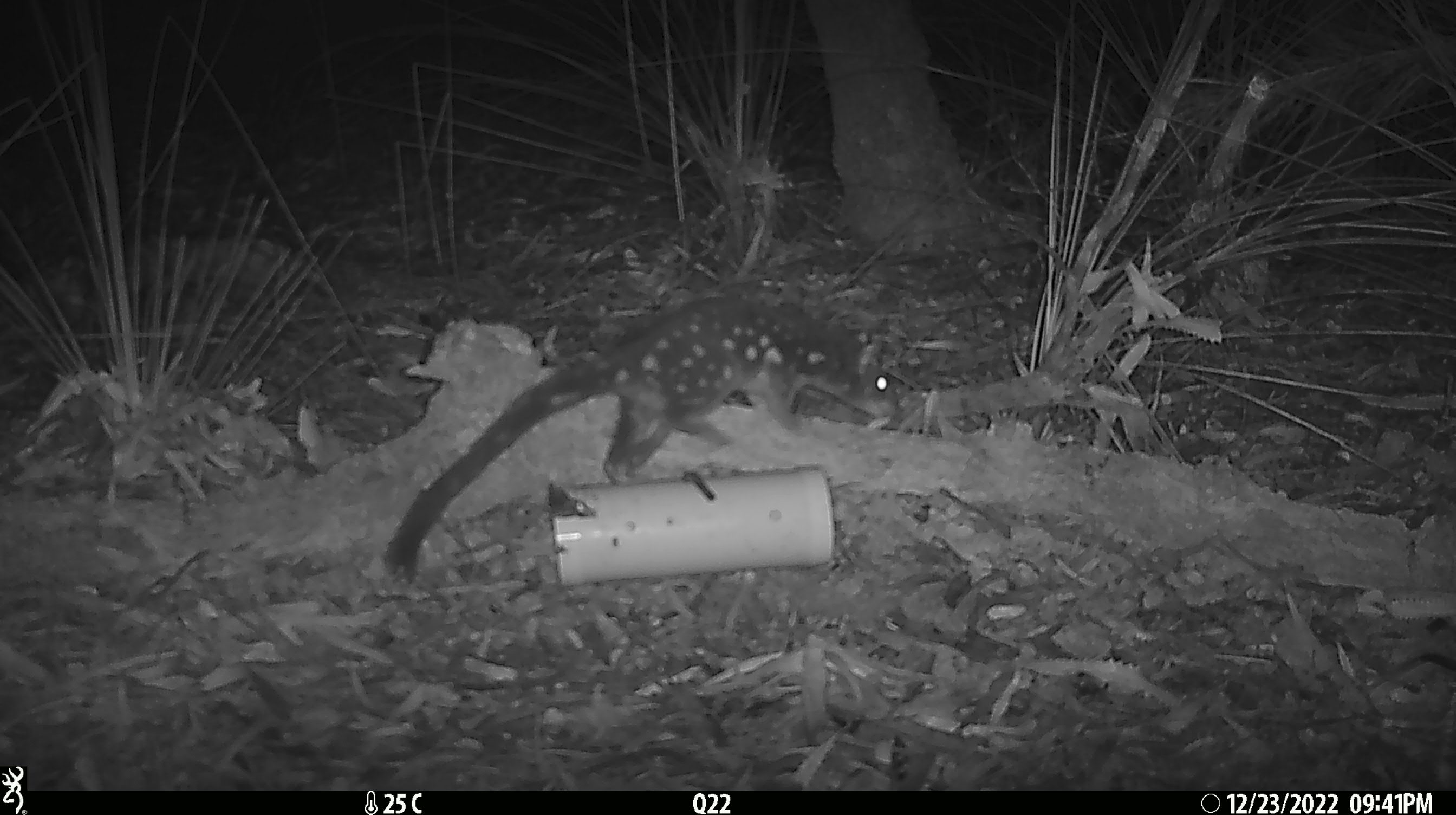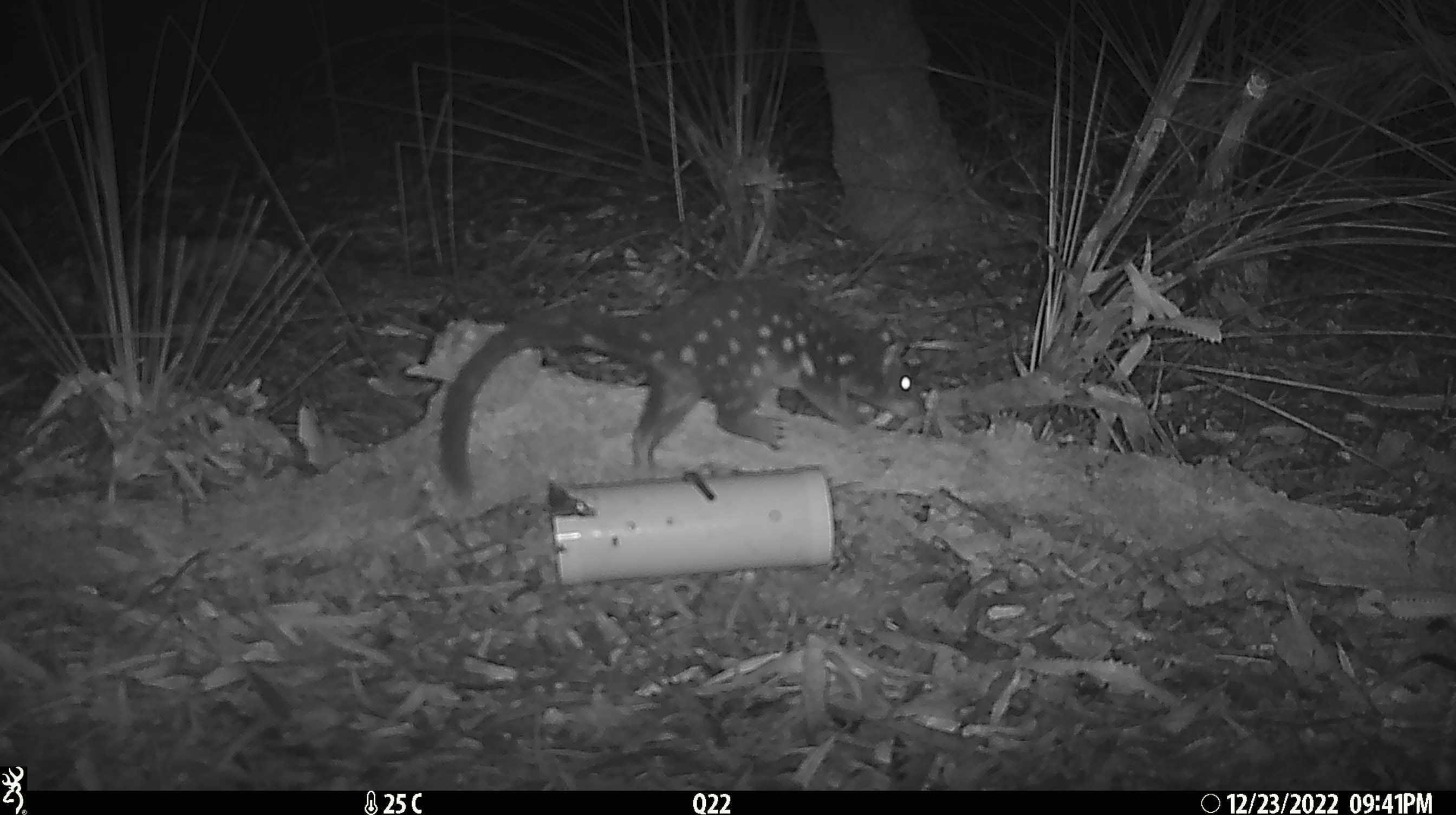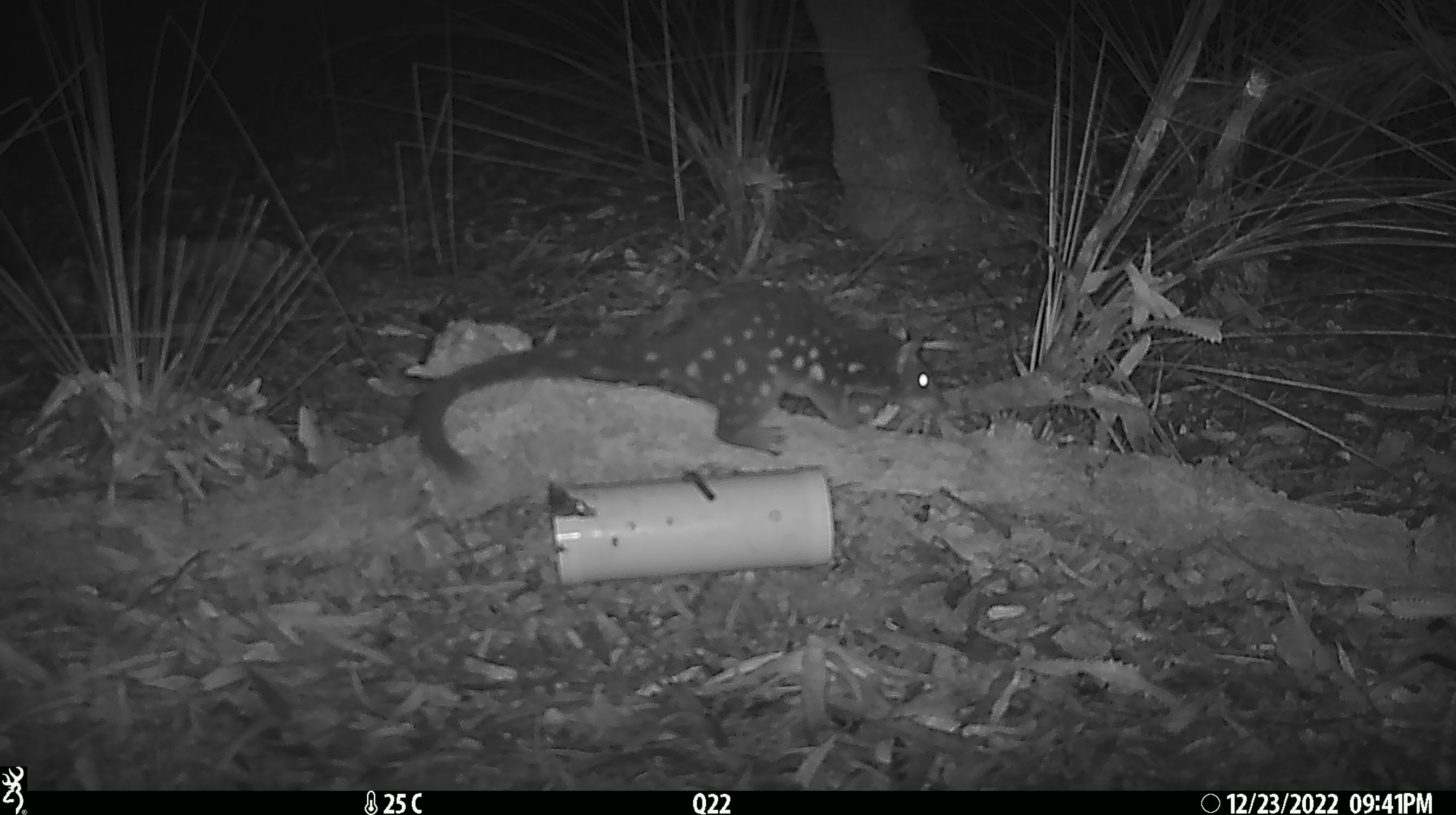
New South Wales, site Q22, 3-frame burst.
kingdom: Animalia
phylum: Chordata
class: Mammalia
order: Dasyuromorphia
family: Dasyuridae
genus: Dasyurus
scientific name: Dasyurus maculatus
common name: spotted-tailed quoll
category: quoll